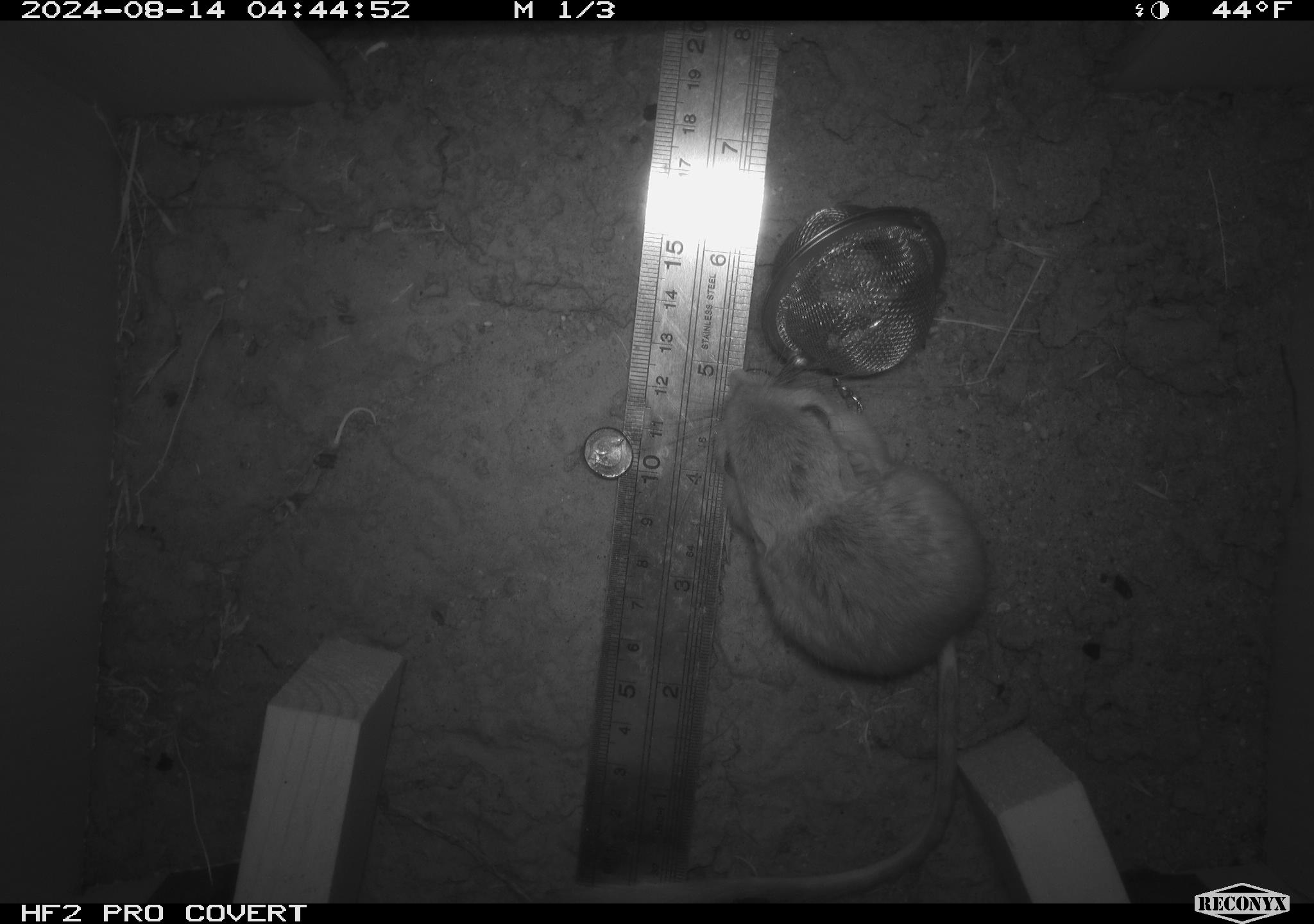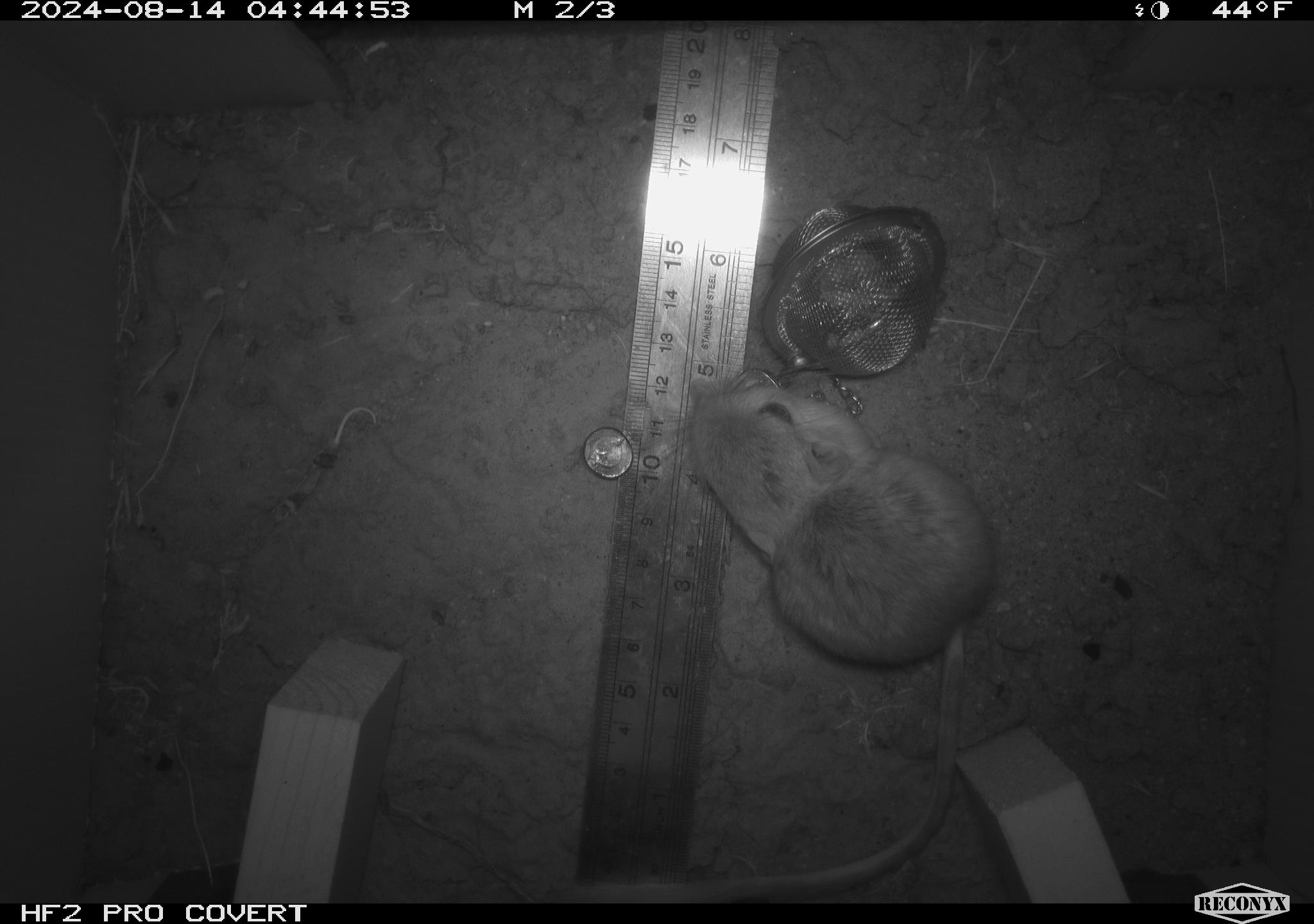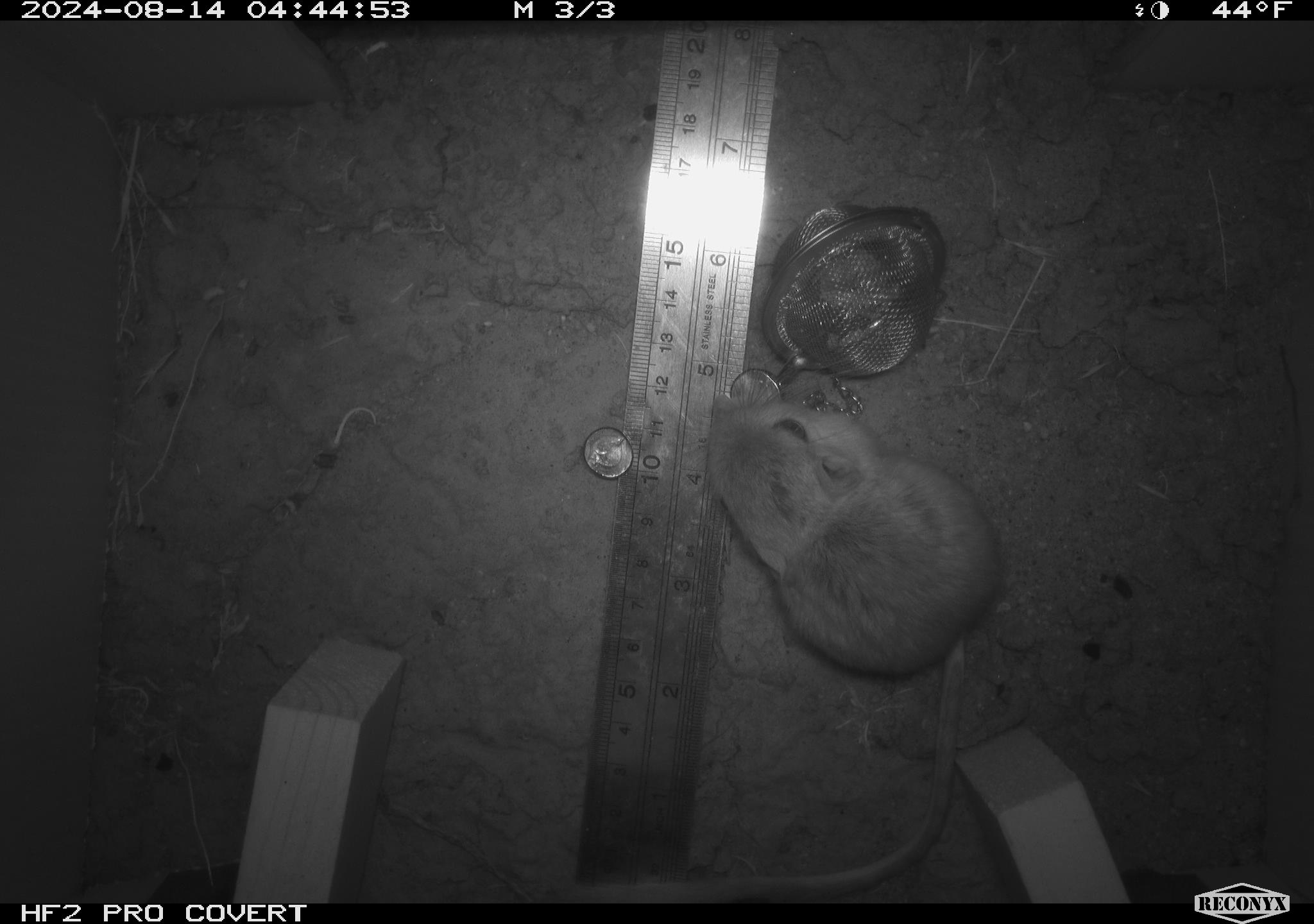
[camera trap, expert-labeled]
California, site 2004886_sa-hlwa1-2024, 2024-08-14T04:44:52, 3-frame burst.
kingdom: Animalia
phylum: Chordata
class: Mammalia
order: Rodentia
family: Heteromyidae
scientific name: Heteromyidae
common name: kangaroo rats and pocket mice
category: heteromyidae family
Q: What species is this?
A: Heteromyidae family (kangaroo rats and pocket mice) (Heteromyidae).